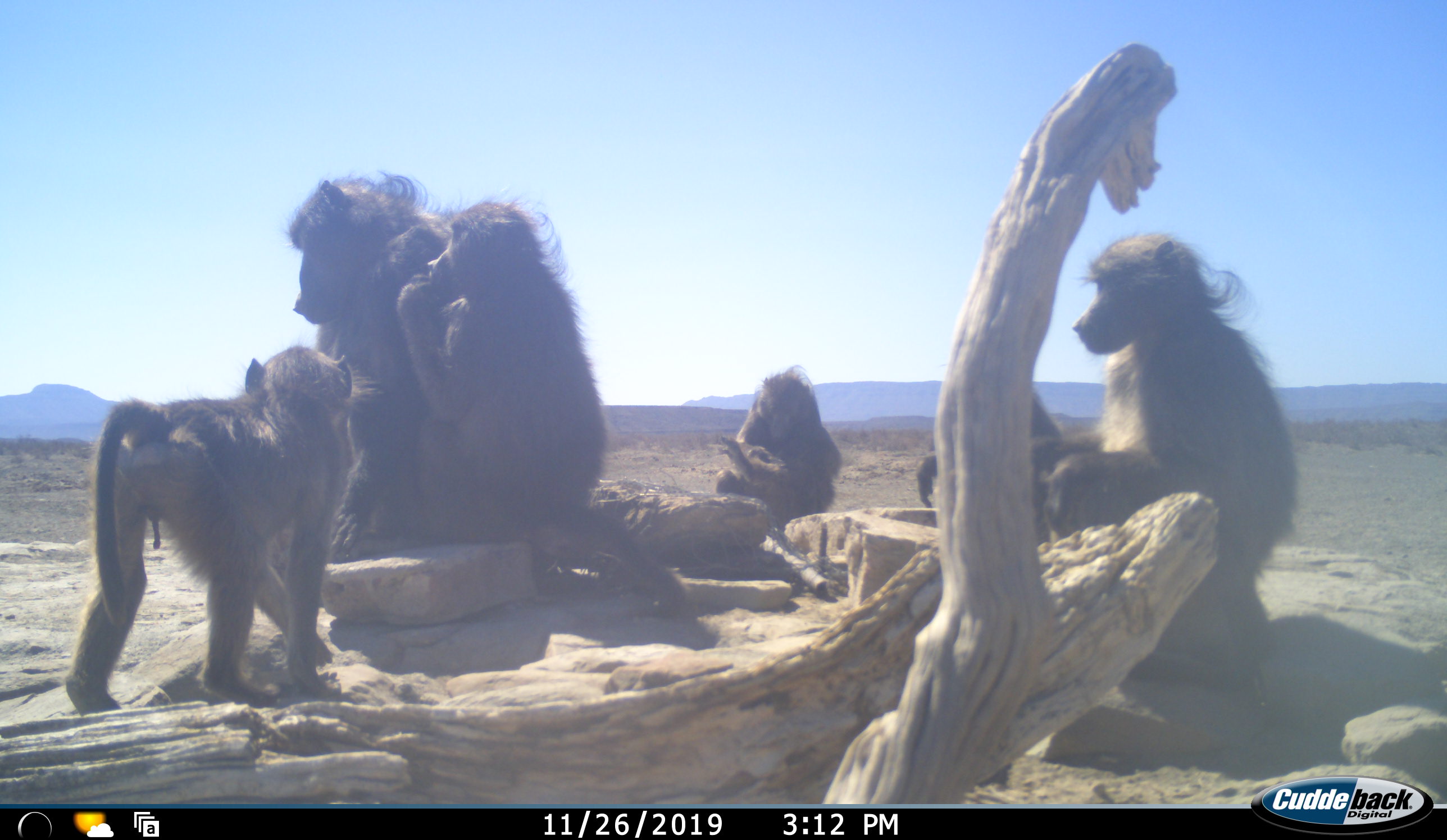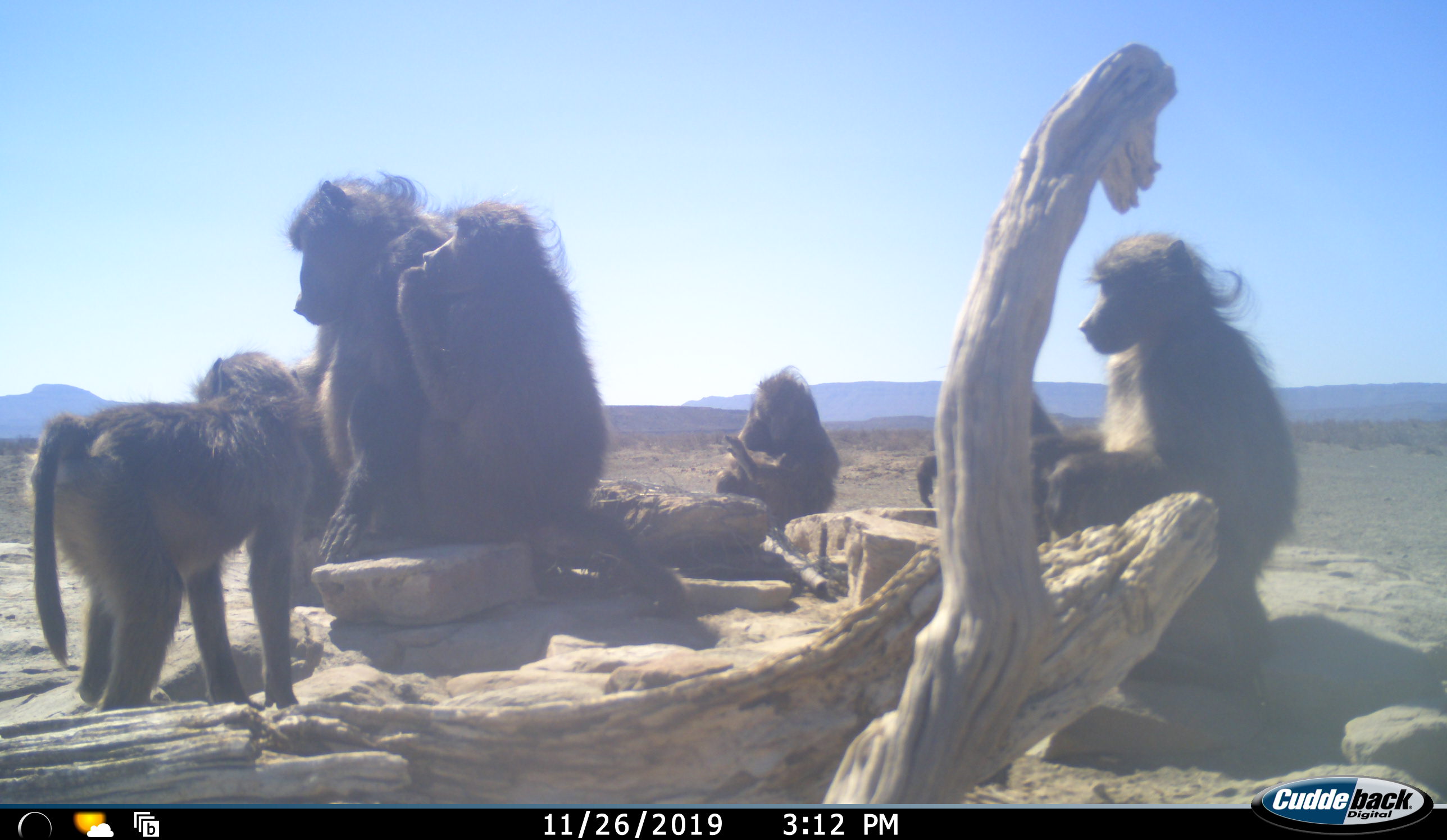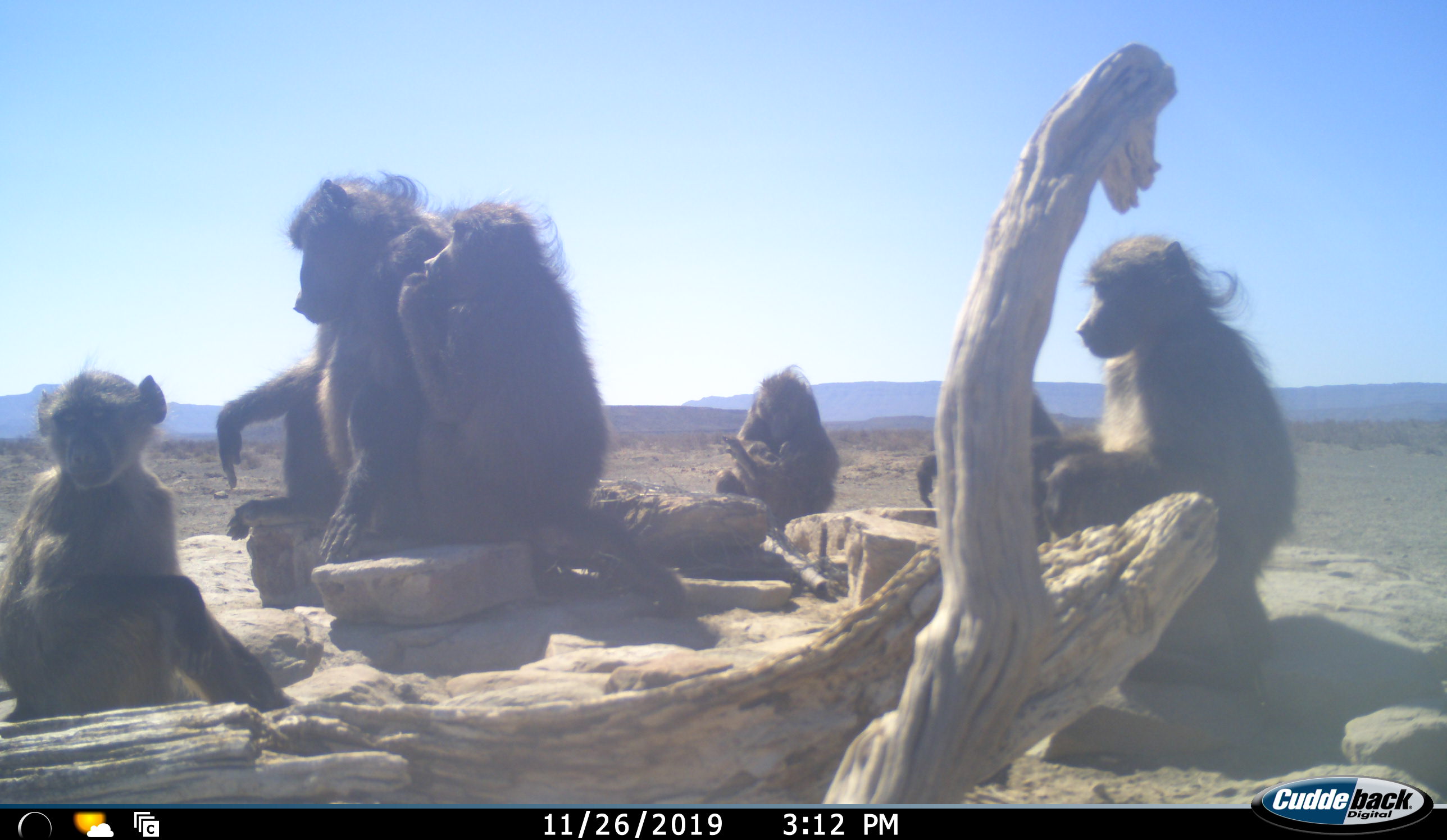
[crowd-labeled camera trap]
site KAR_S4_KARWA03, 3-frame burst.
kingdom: Animalia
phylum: Chordata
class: Mammalia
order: Primates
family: Cercopithecidae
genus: Papio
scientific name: Papio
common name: baboon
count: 6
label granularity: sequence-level